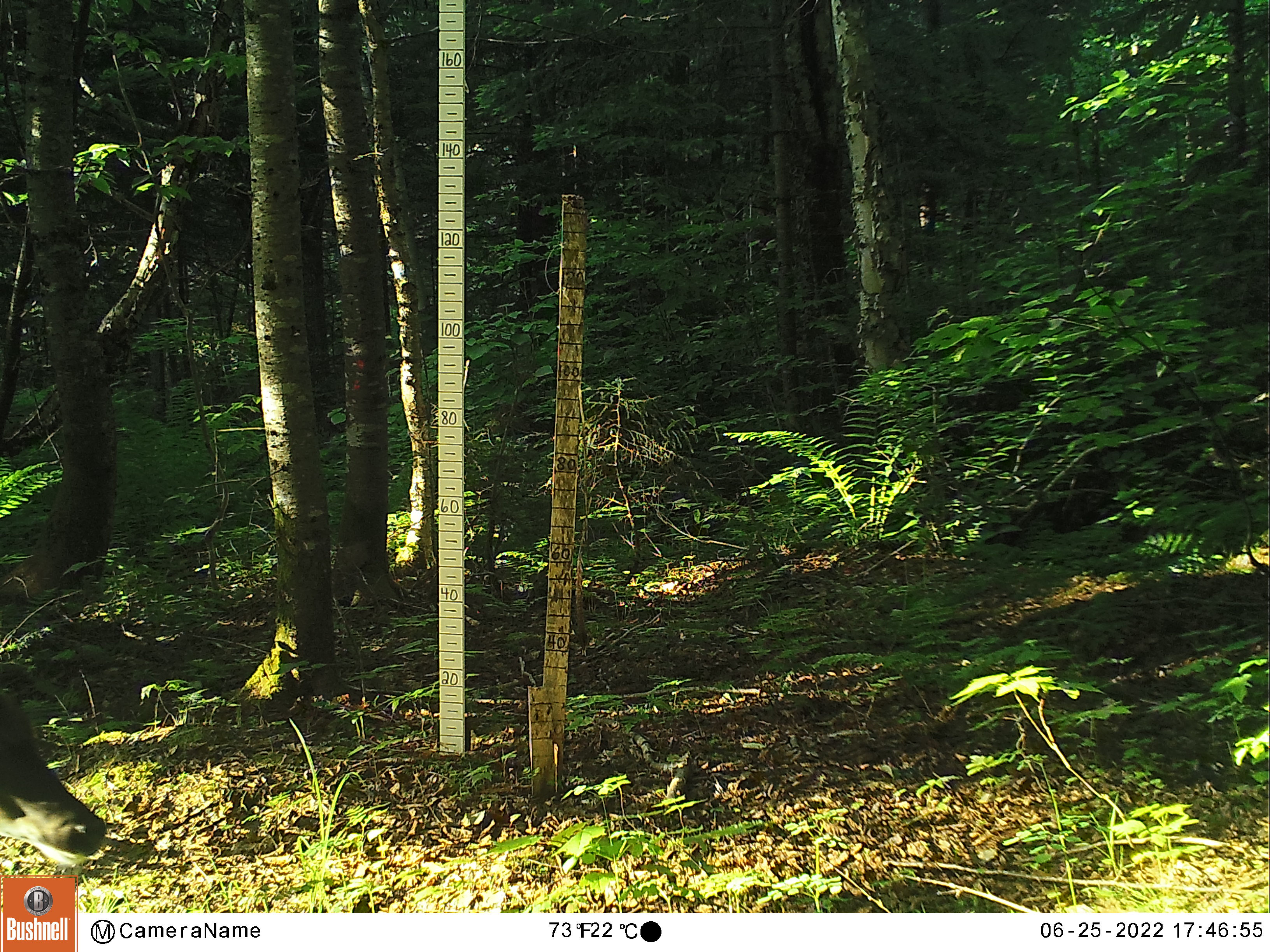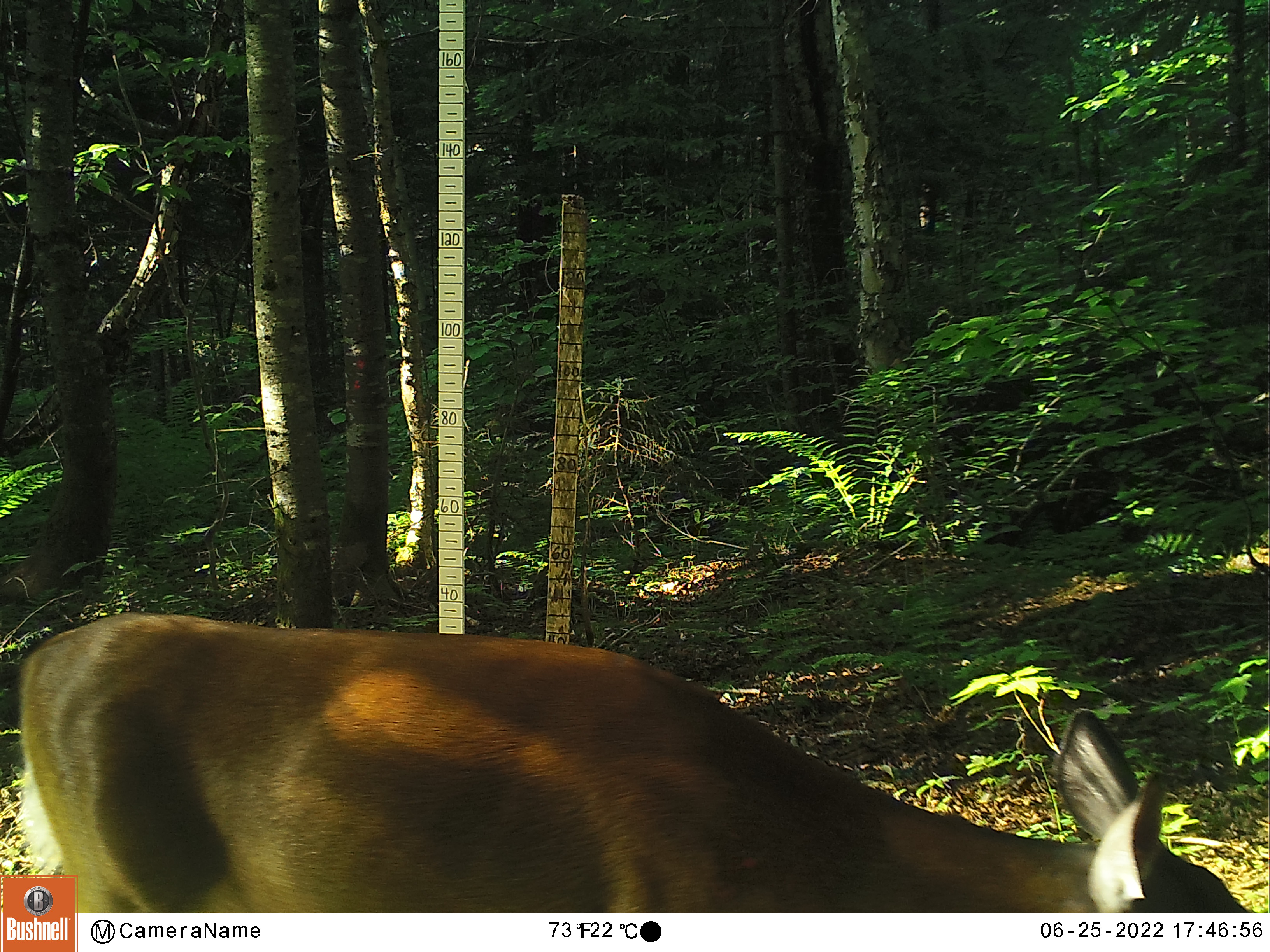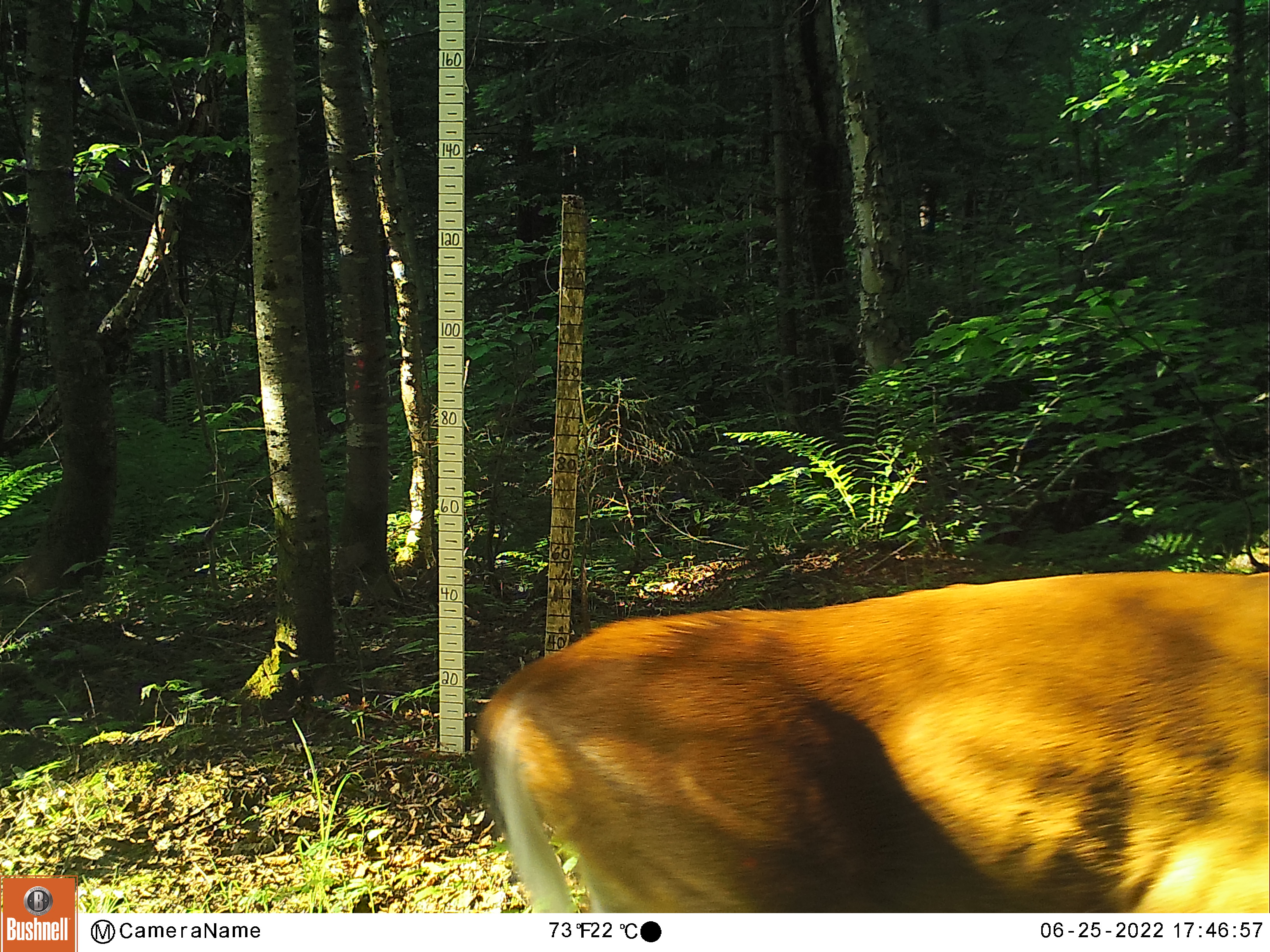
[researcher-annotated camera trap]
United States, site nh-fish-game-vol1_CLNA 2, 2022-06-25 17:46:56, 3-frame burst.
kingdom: Animalia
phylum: Chordata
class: Mammalia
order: Artiodactyla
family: Cervidae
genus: Odocoileus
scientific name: Odocoileus virginianus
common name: white-tailed deer